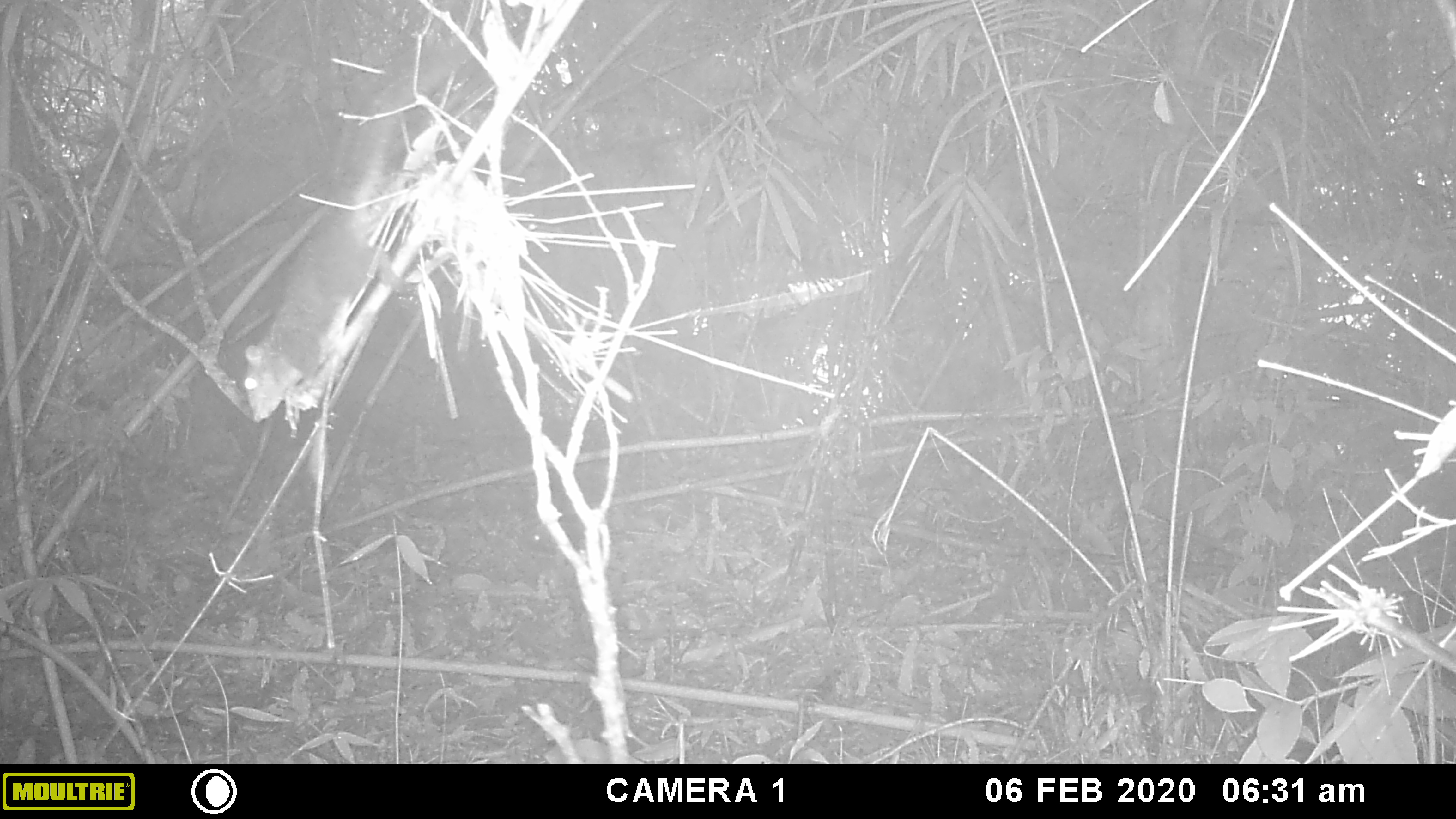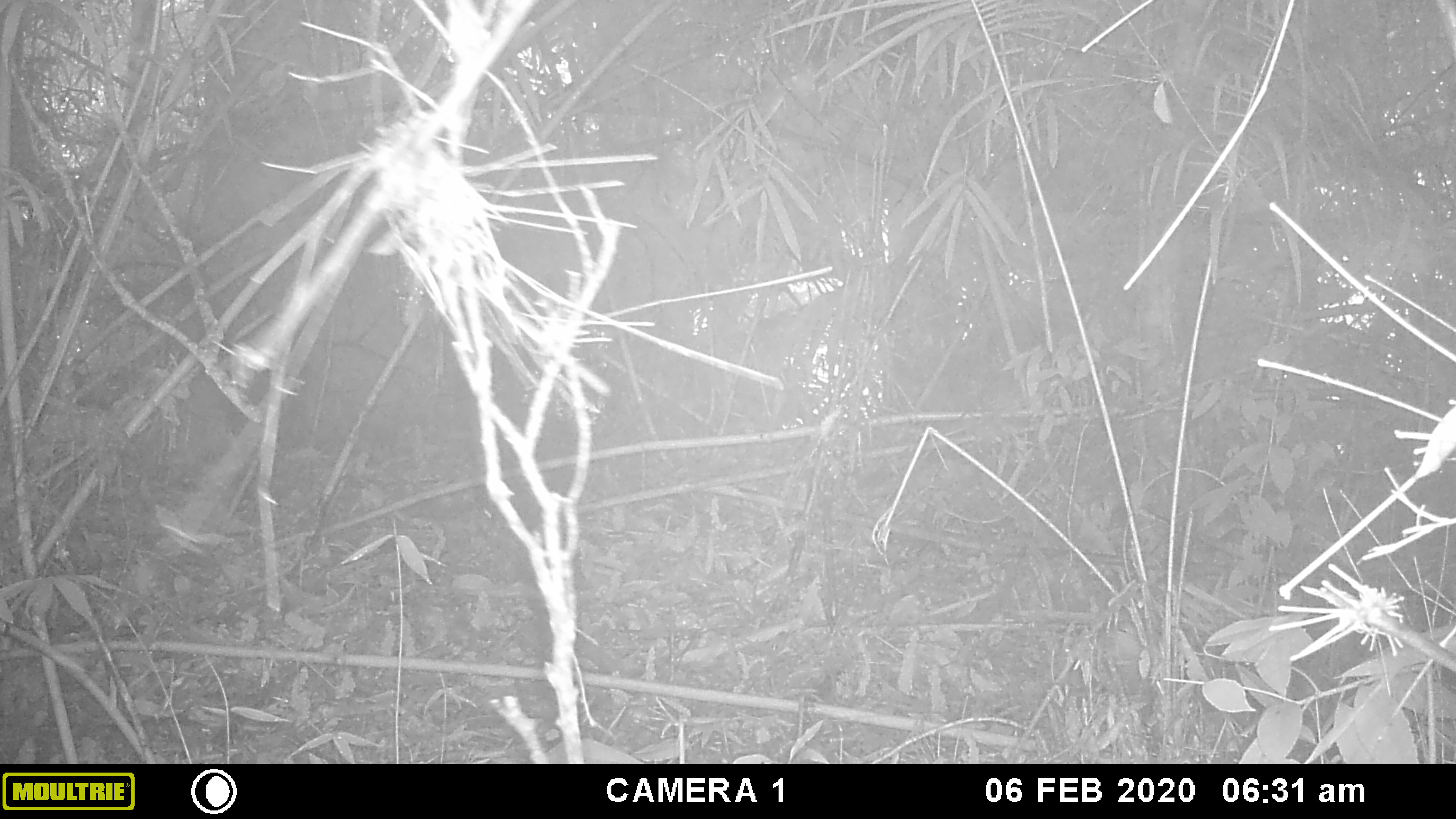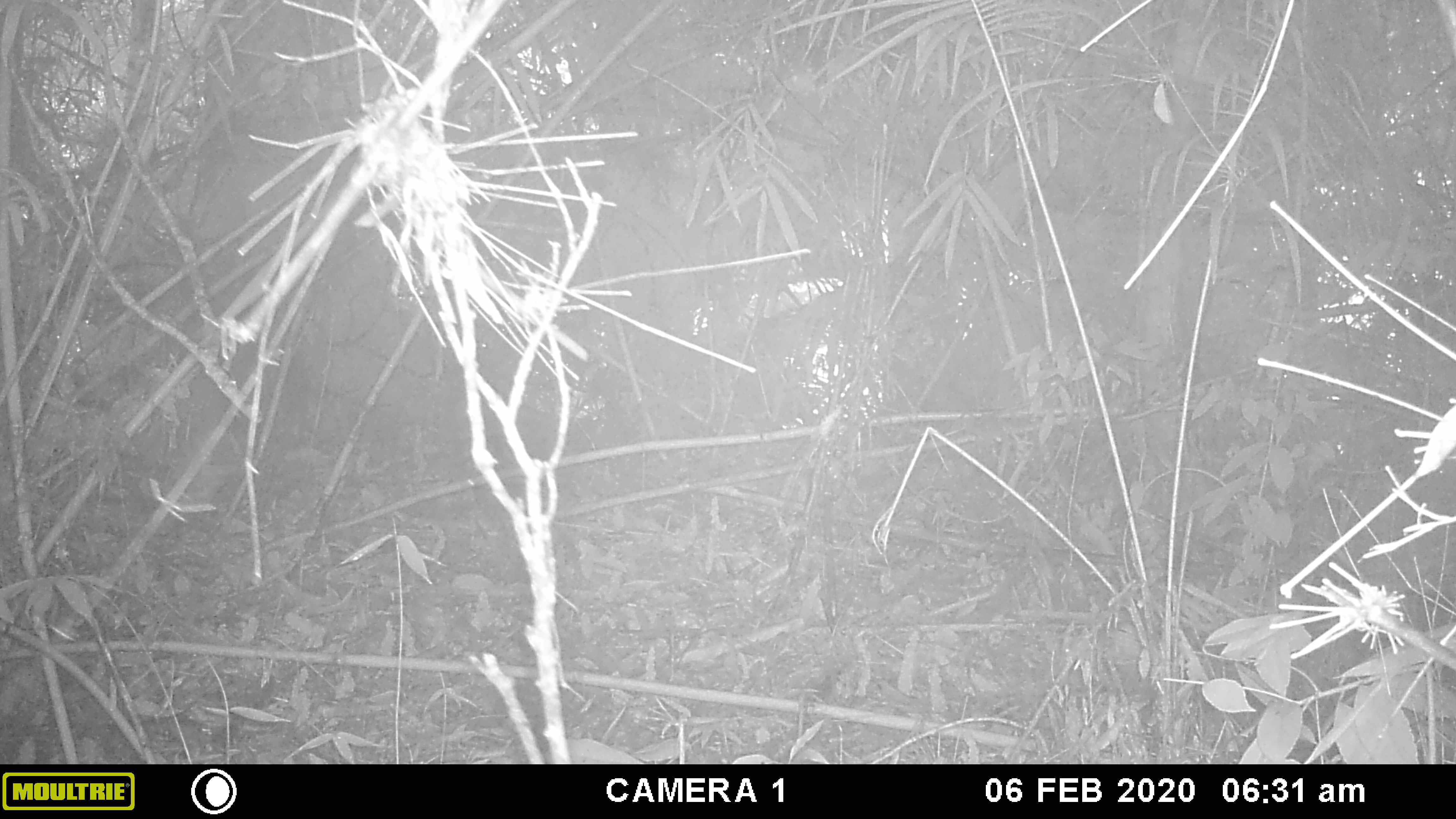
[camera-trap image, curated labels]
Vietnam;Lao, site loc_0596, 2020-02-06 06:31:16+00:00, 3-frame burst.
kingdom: Animalia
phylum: Chordata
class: Mammalia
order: Rodentia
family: Sciuridae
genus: Dremomys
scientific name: Dremomys rufigenis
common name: red-cheeked squirrel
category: red cheeked squirrel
Red cheeked squirrel (red-cheeked squirrel) (Dremomys rufigenis). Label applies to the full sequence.